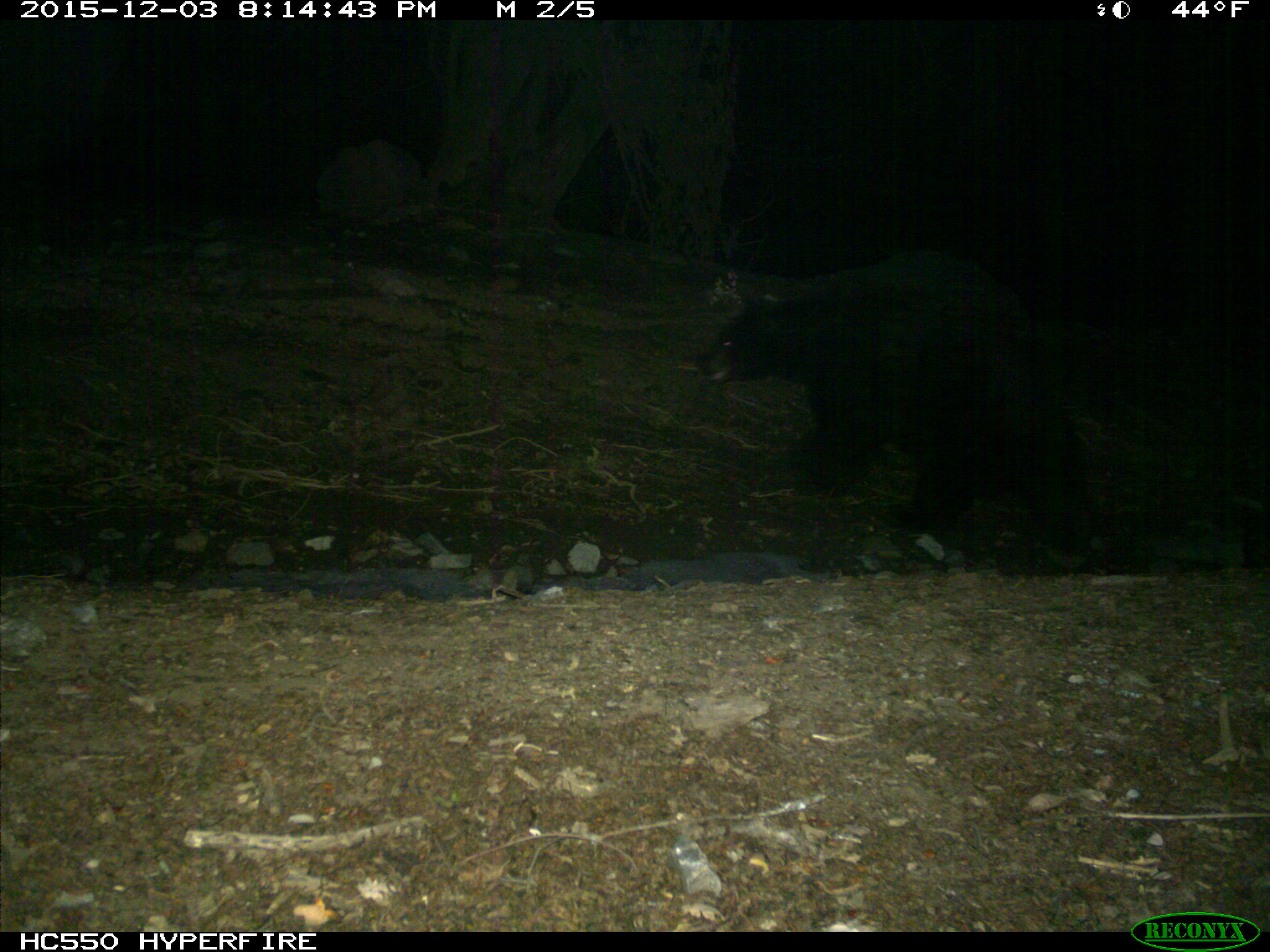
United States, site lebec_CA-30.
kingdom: Animalia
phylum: Chordata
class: Mammalia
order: Carnivora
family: Ursidae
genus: Ursus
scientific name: Ursus americanus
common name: american black bear